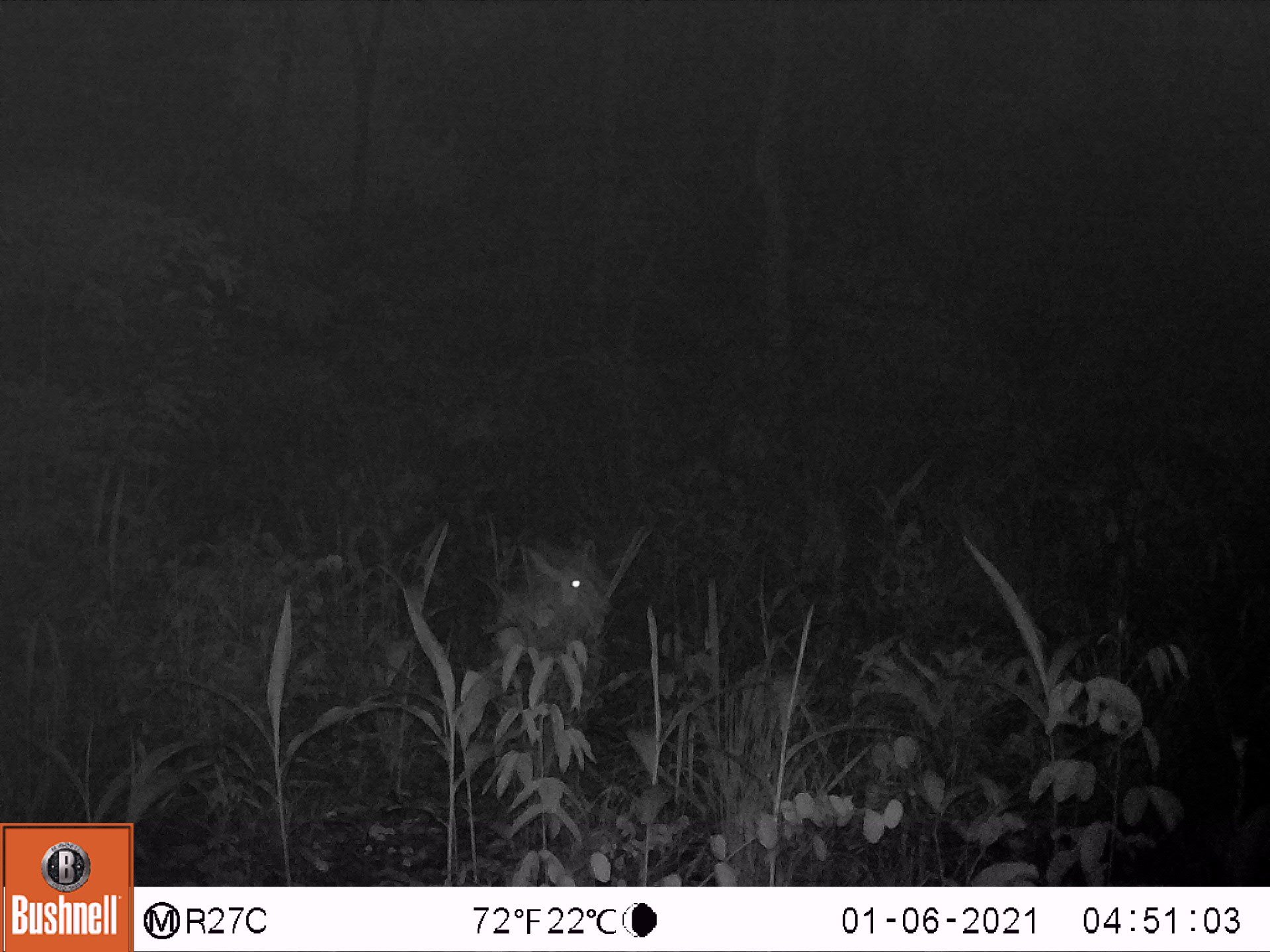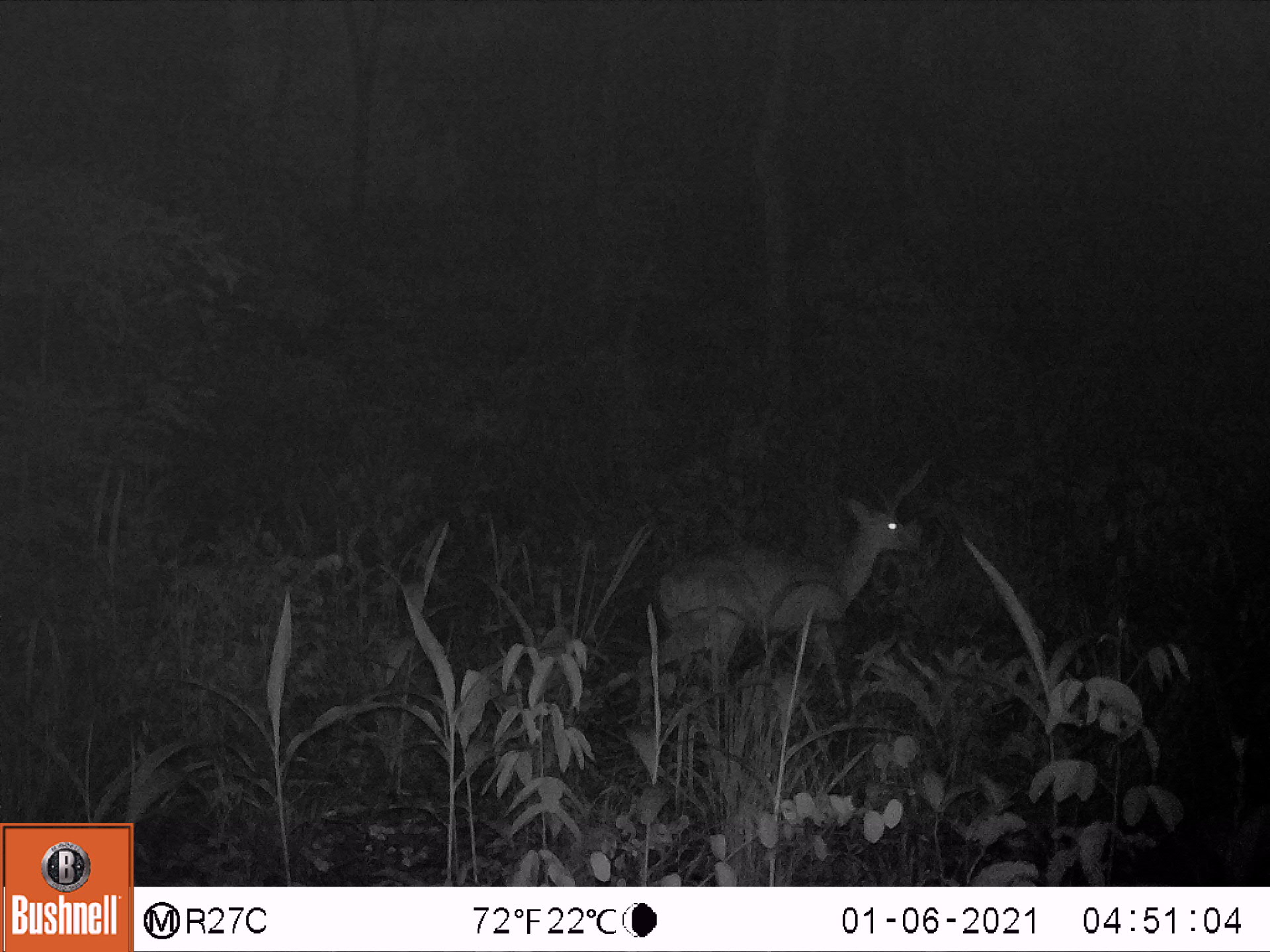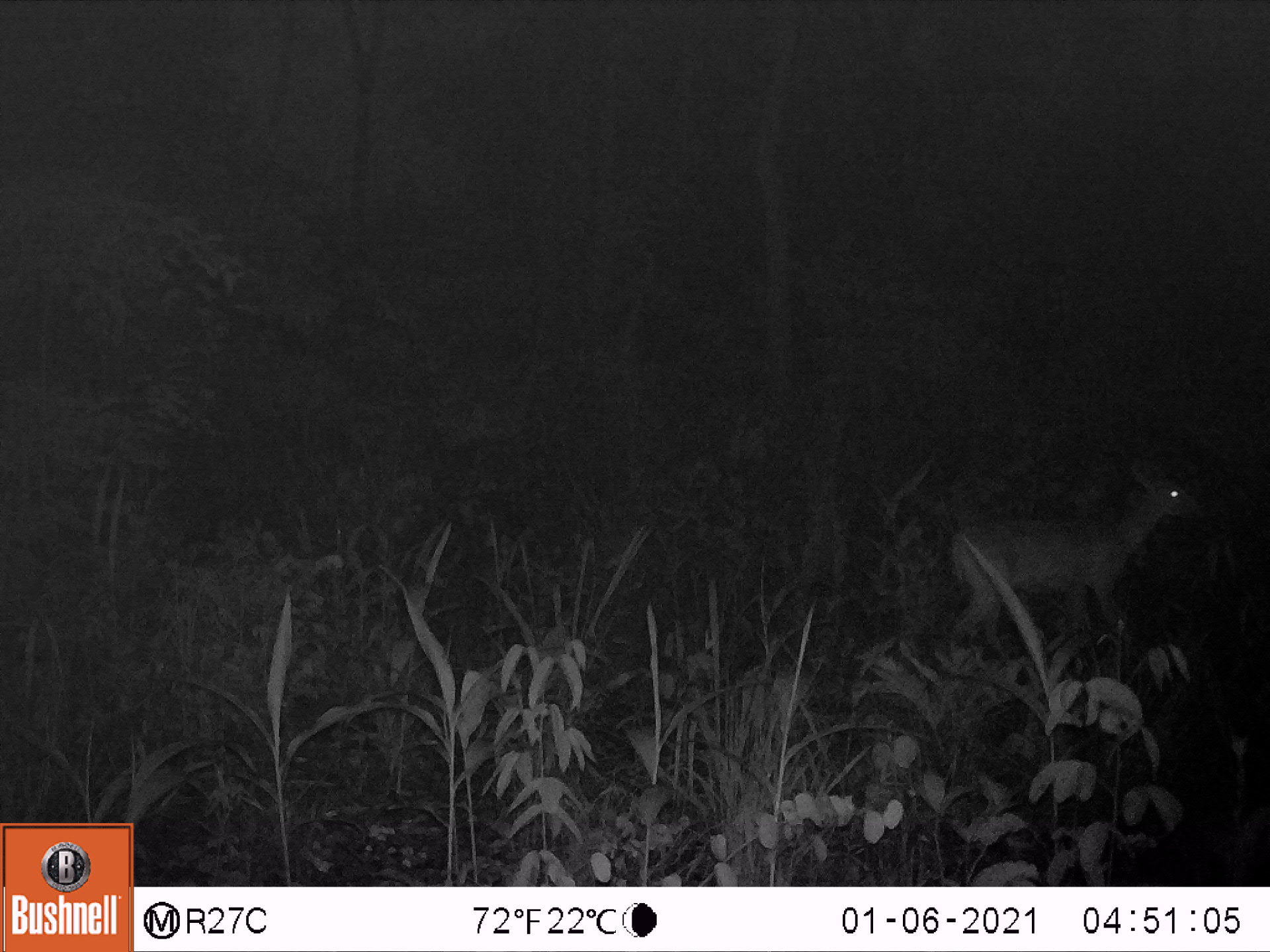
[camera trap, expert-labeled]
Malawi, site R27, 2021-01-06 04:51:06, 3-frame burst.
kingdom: Animalia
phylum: Chordata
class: Mammalia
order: Artiodactyla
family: Bovidae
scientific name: Antilopinae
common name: small antelope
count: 1